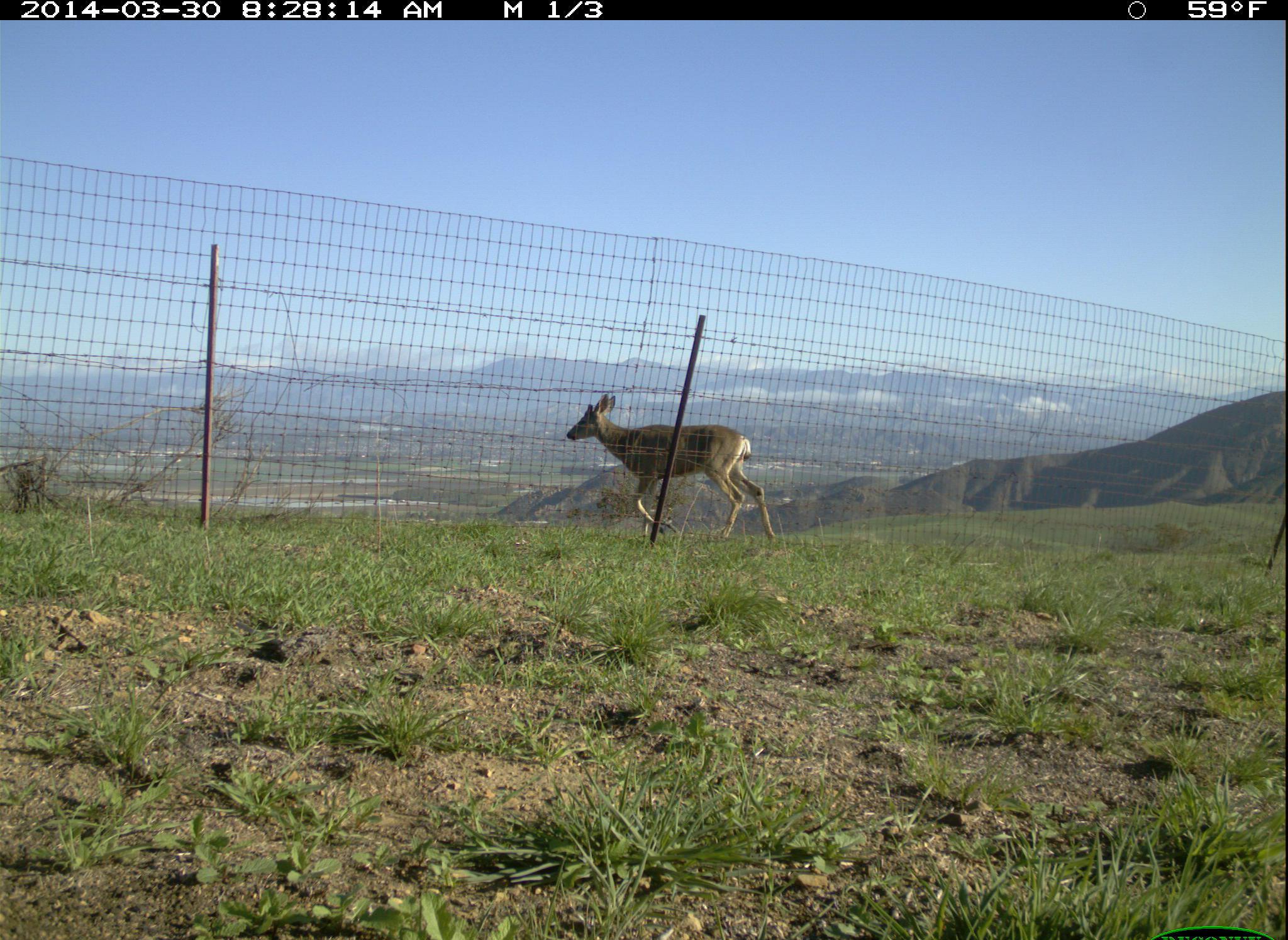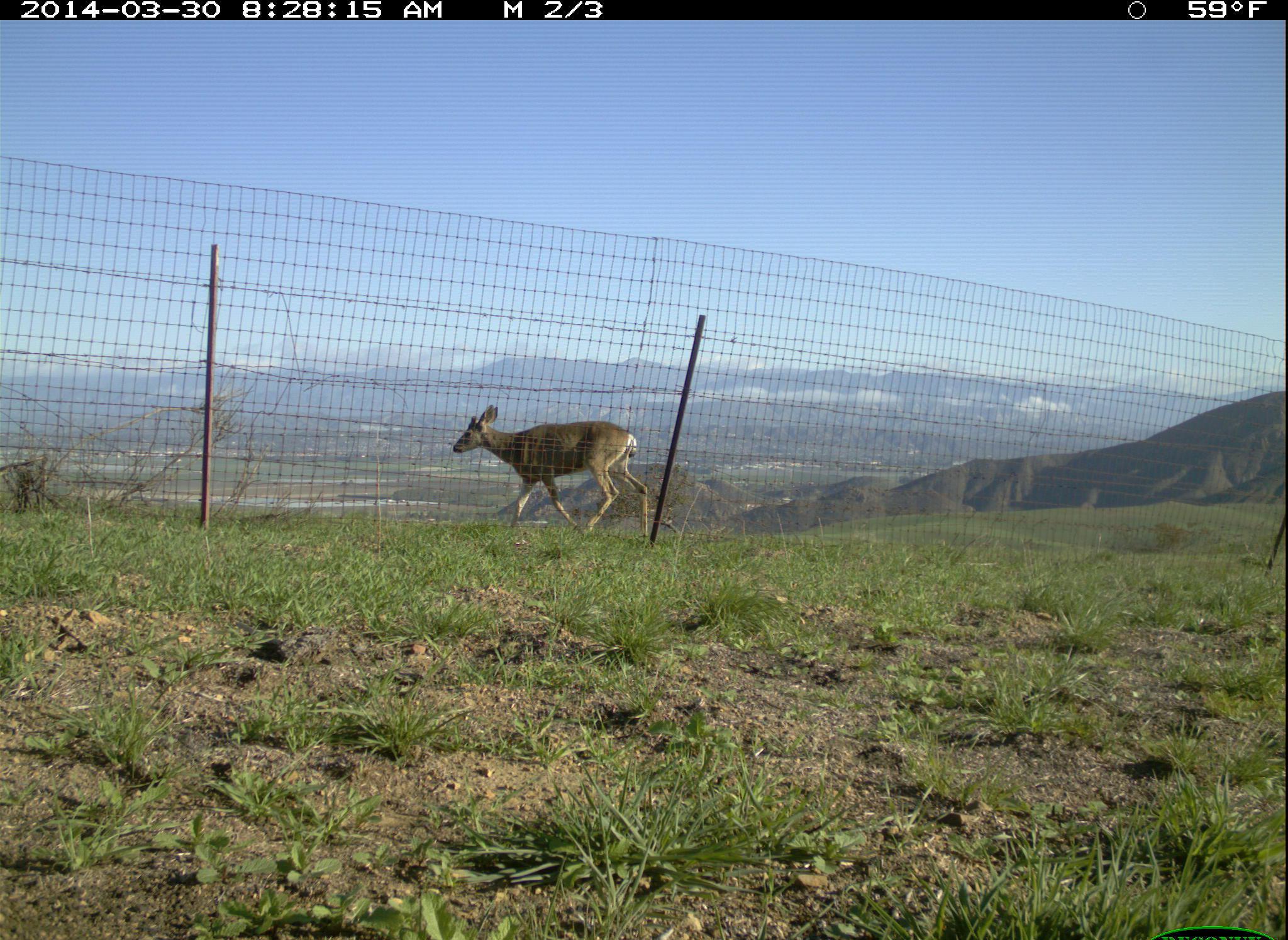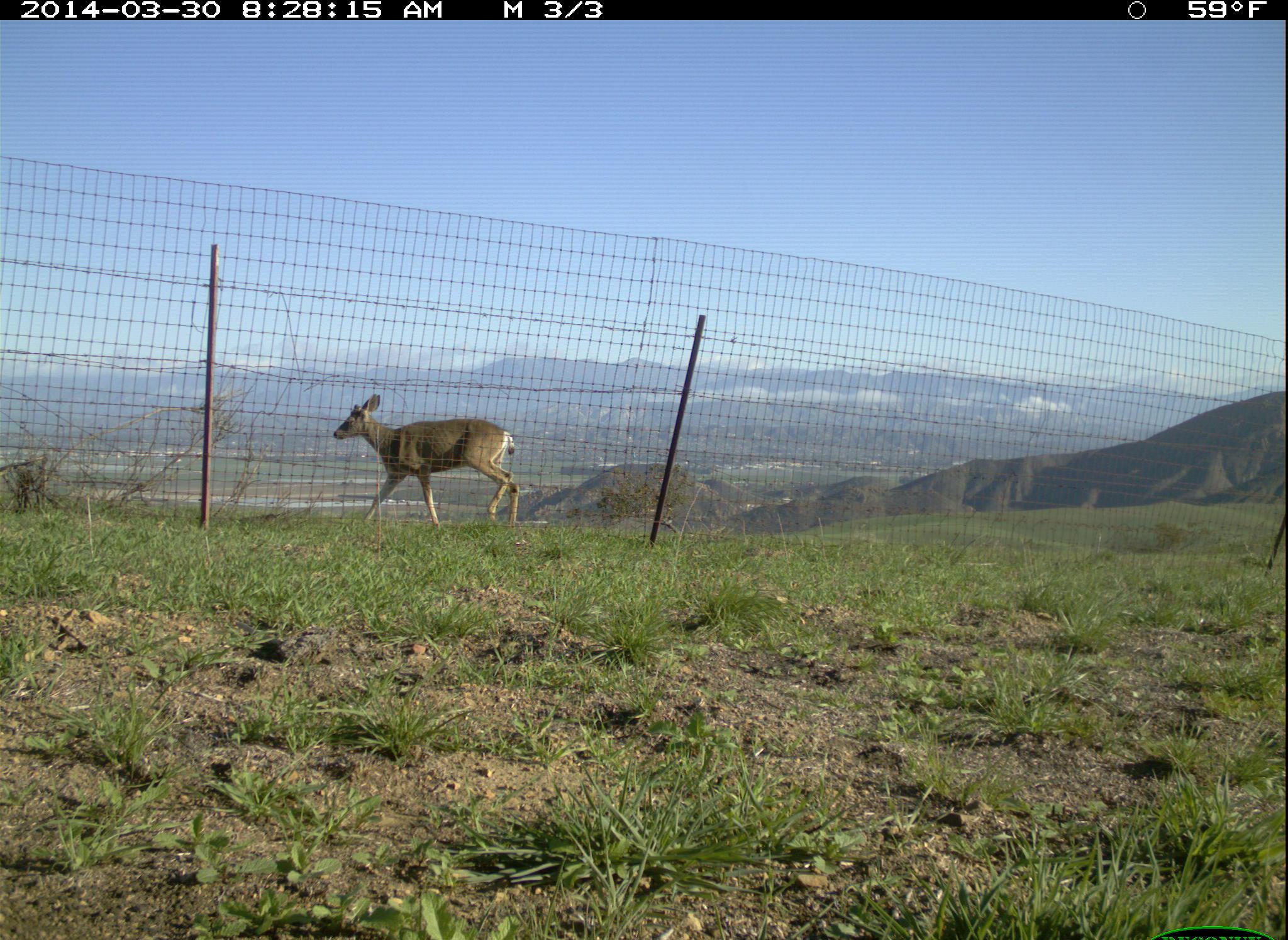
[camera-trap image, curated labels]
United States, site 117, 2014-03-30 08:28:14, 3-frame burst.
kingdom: Animalia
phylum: Chordata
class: Mammalia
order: Artiodactyla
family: Cervidae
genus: Odocoileus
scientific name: Odocoileus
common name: deer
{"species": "deer (Odocoileus)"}